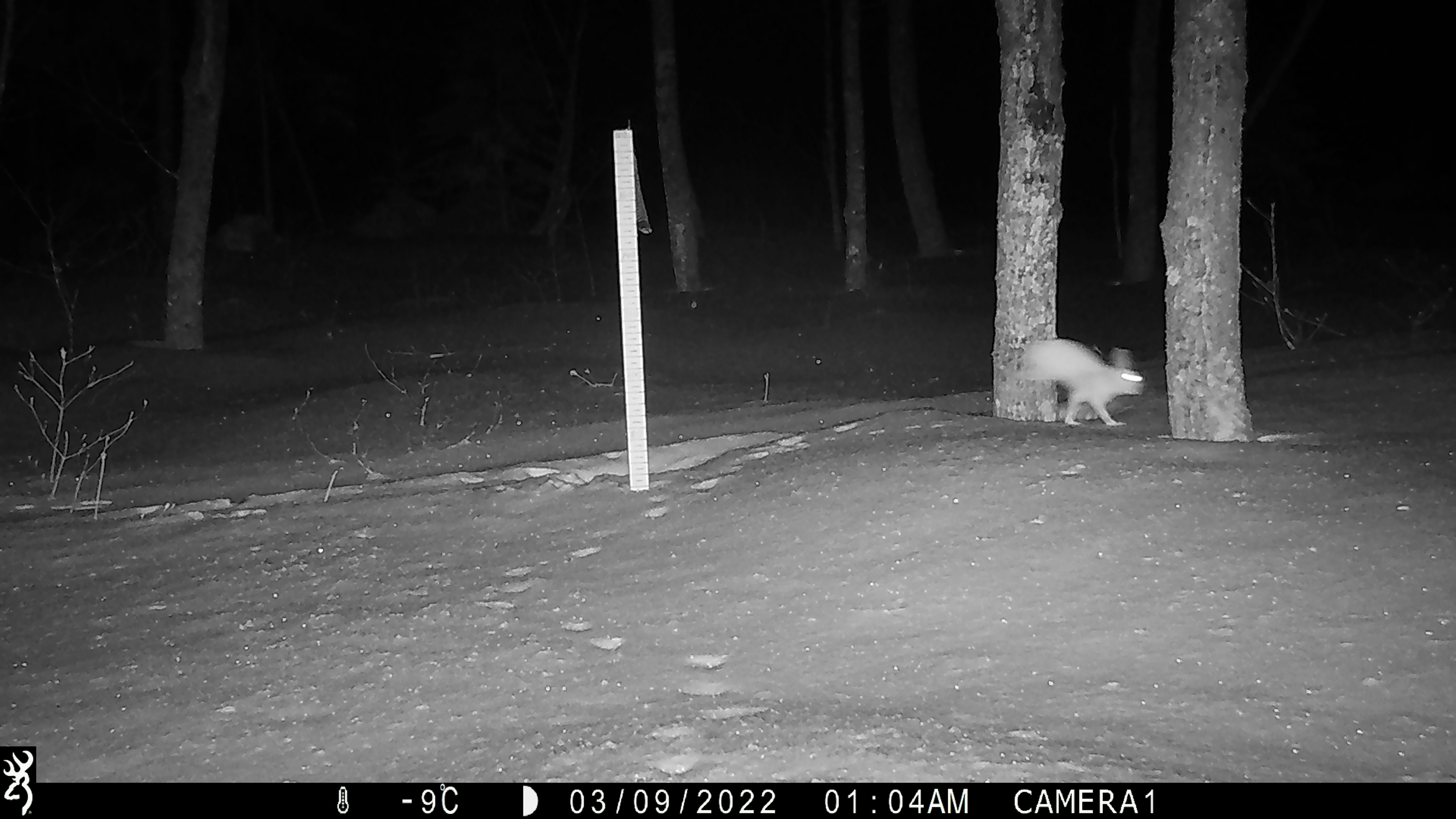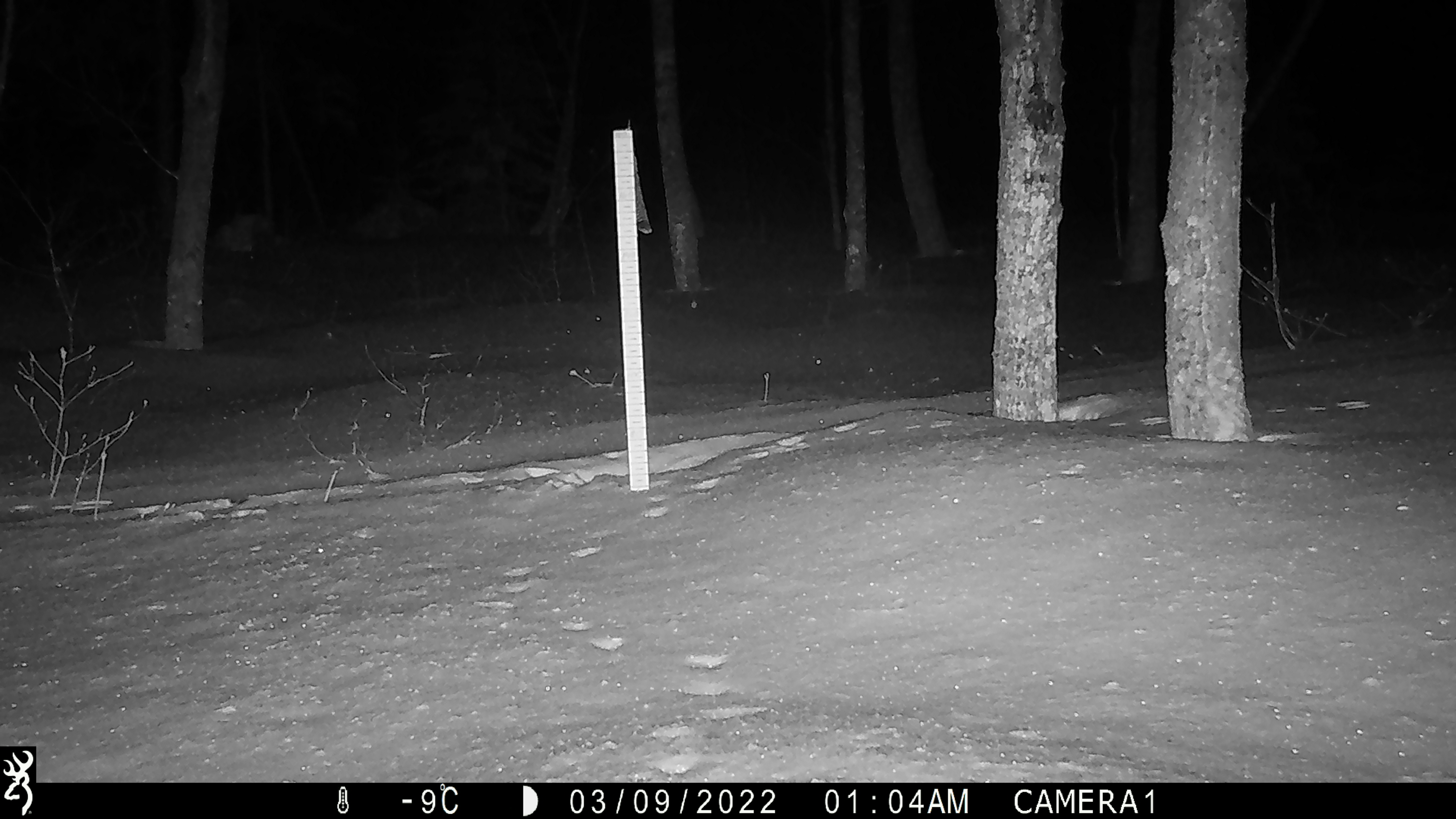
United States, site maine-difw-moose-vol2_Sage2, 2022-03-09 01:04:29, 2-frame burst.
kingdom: Animalia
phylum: Chordata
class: Mammalia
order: Lagomorpha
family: Leporidae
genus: Lepus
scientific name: Lepus americanus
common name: snowshoe hare